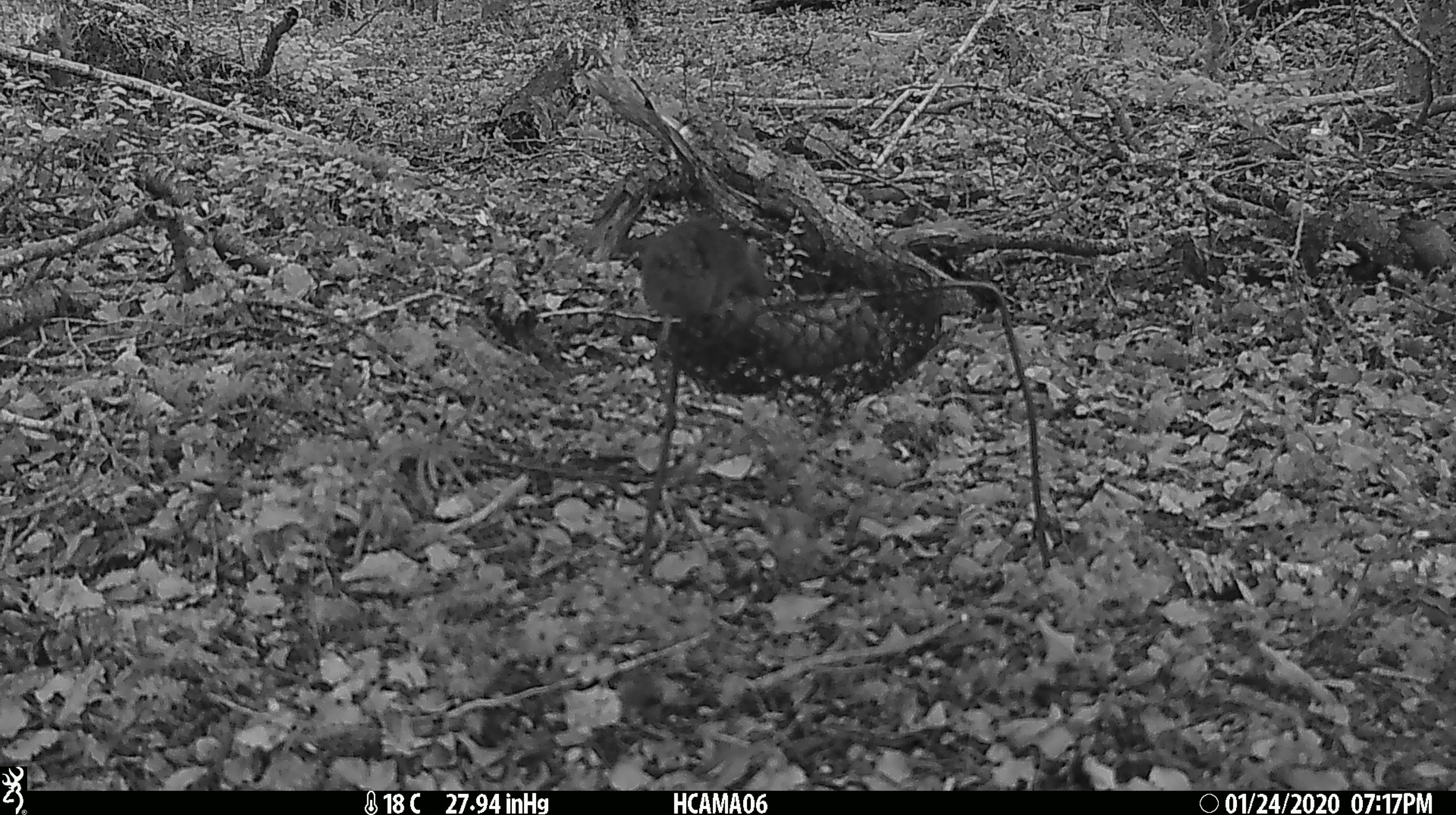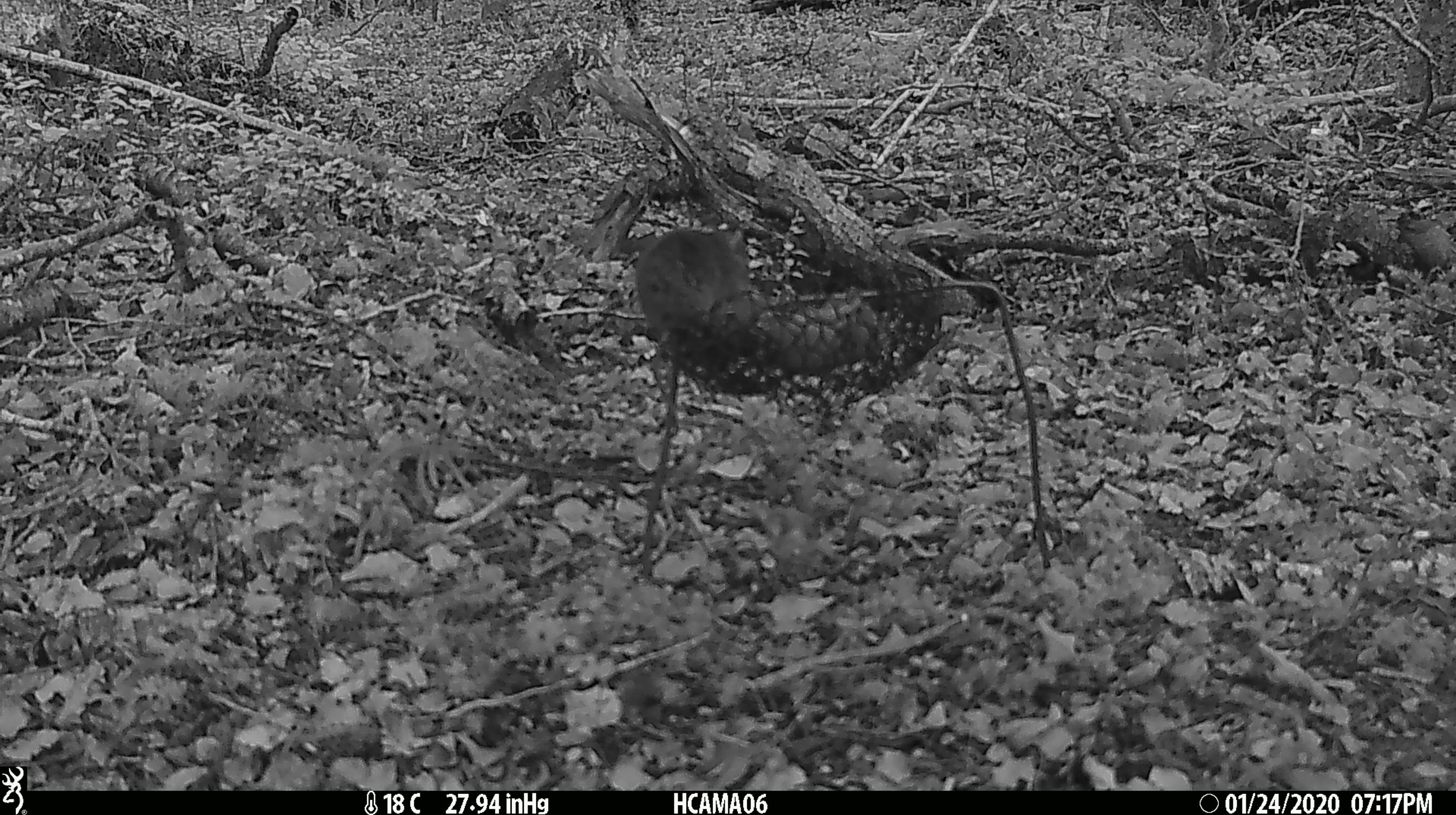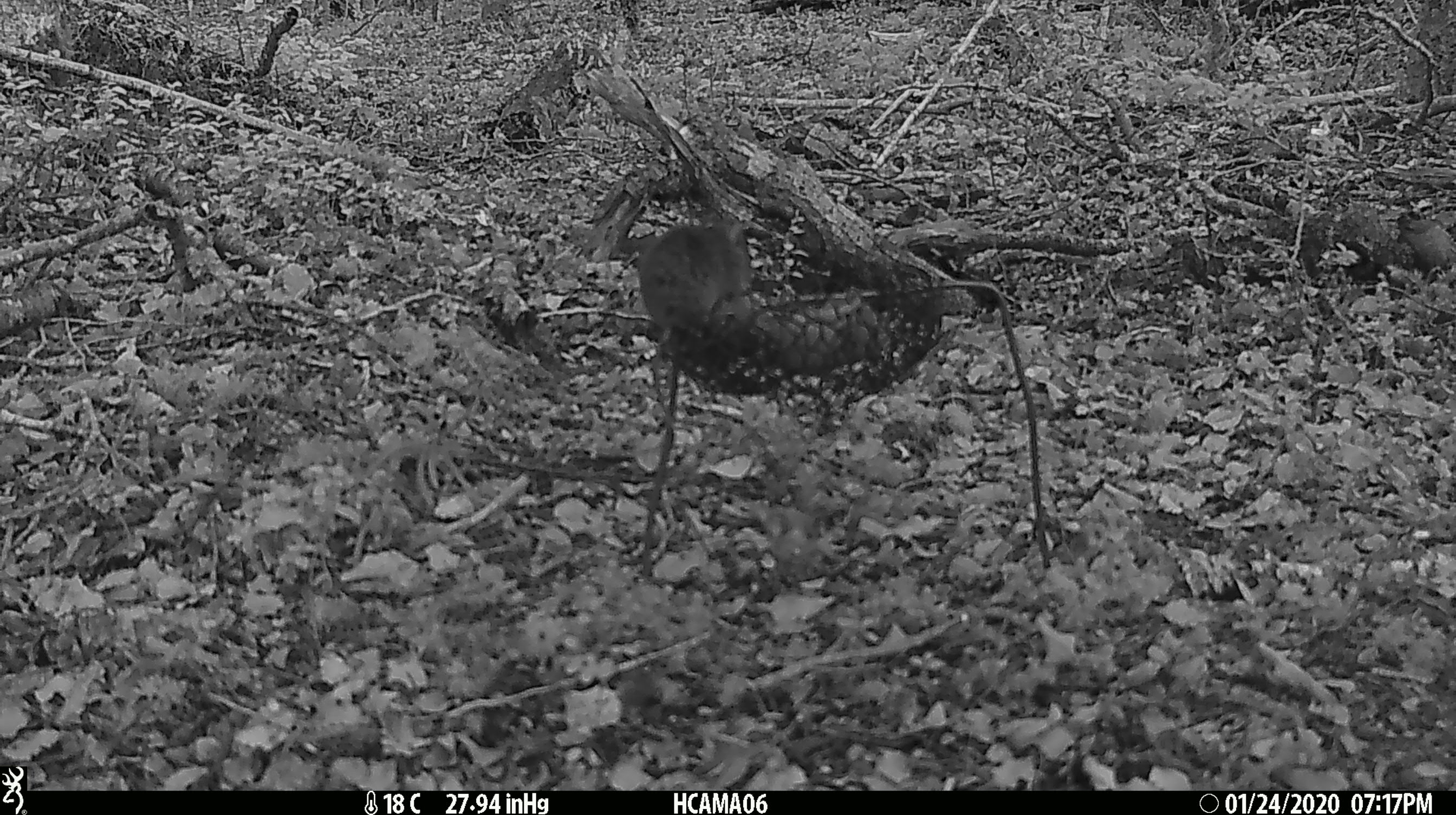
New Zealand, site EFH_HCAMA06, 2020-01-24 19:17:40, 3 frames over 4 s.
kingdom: Animalia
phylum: Chordata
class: Mammalia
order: Rodentia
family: Muridae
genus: Mus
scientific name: Mus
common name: mouse